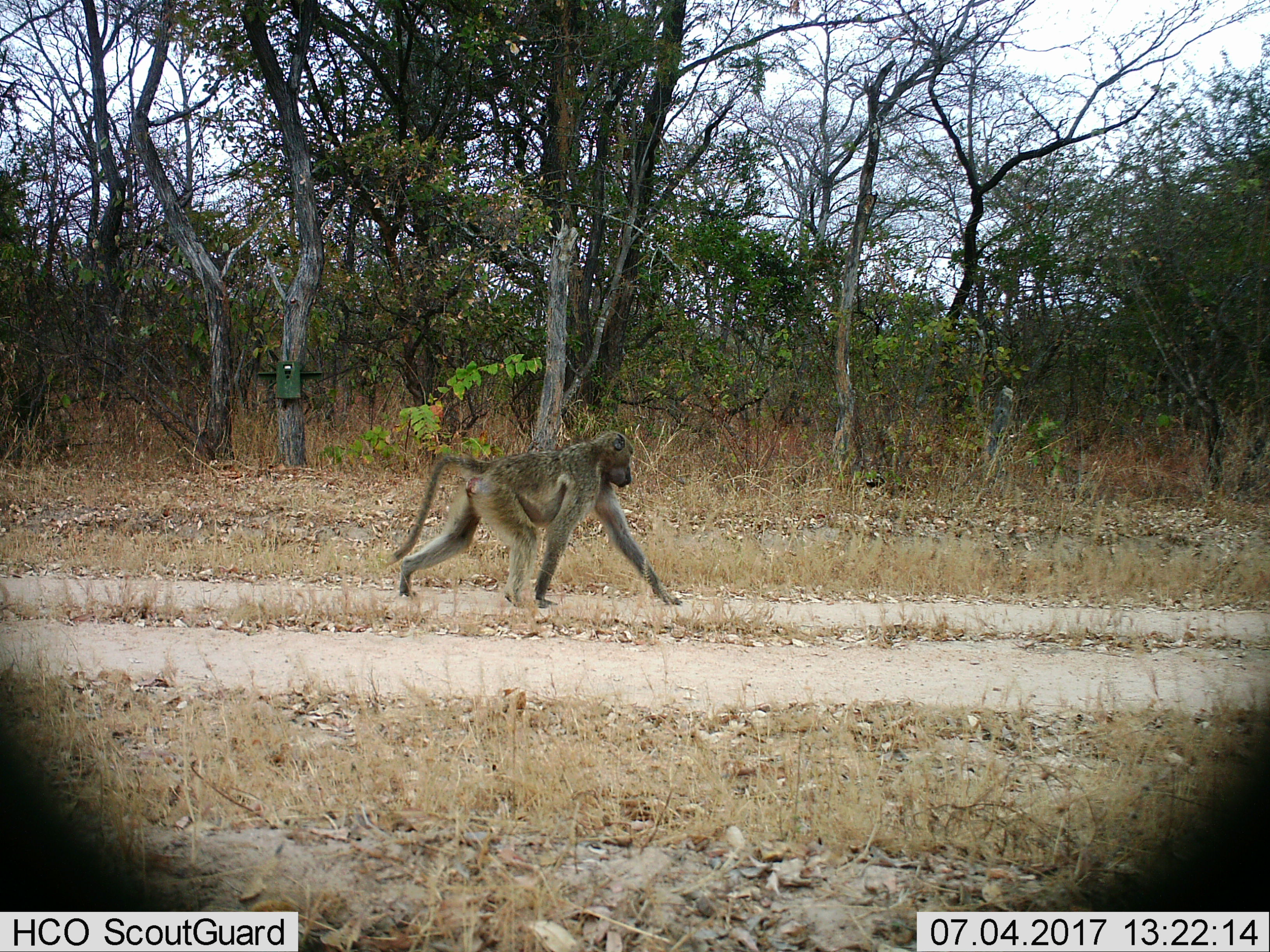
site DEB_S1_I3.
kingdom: Animalia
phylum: Chordata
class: Mammalia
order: Primates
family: Cercopithecidae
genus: Papio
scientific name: Papio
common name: baboon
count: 1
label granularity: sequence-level